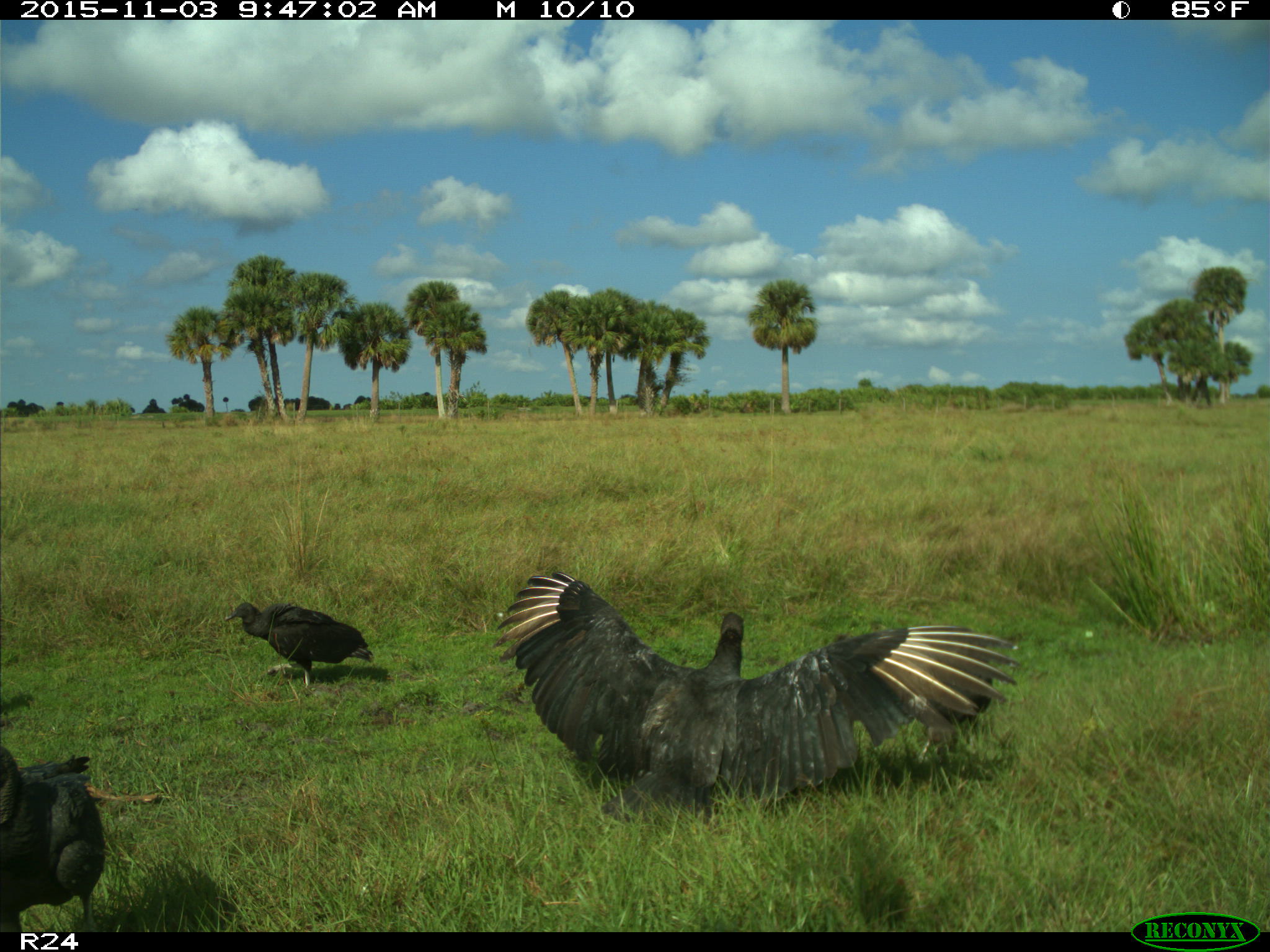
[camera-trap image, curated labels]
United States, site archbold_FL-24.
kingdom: Animalia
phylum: Chordata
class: Aves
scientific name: Aves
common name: birds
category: unidentified bird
Unidentified bird (birds) (Aves).